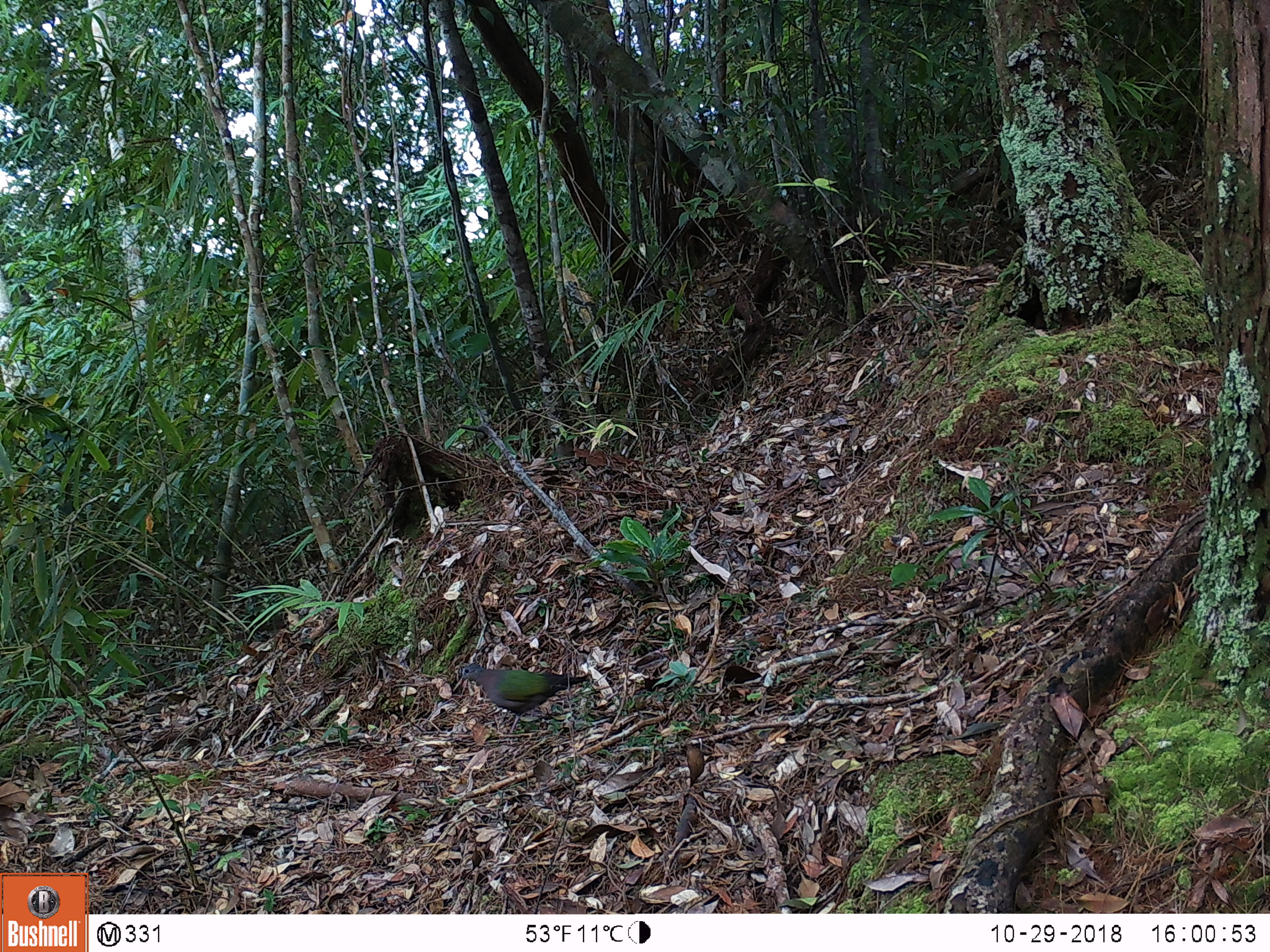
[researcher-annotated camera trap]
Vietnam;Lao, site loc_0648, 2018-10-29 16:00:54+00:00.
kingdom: Animalia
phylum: Chordata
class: Aves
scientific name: Aves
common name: bird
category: unidentified bird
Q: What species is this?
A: Unidentified bird (bird) (Aves).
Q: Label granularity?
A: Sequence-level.